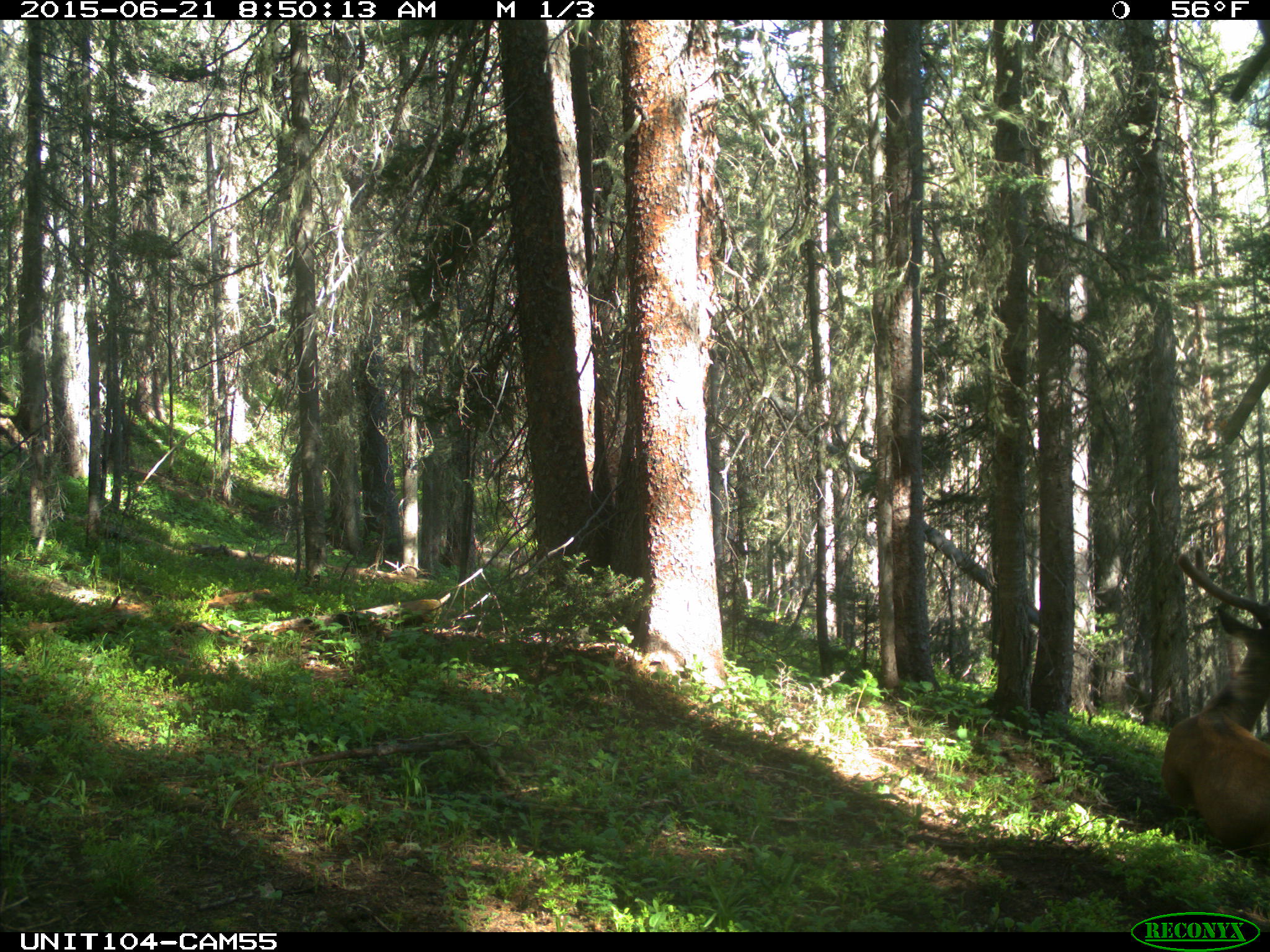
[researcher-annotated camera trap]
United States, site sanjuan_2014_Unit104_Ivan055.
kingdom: Animalia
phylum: Chordata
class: Mammalia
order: Artiodactyla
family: Cervidae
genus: Cervus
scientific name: Cervus elaphus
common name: red deer